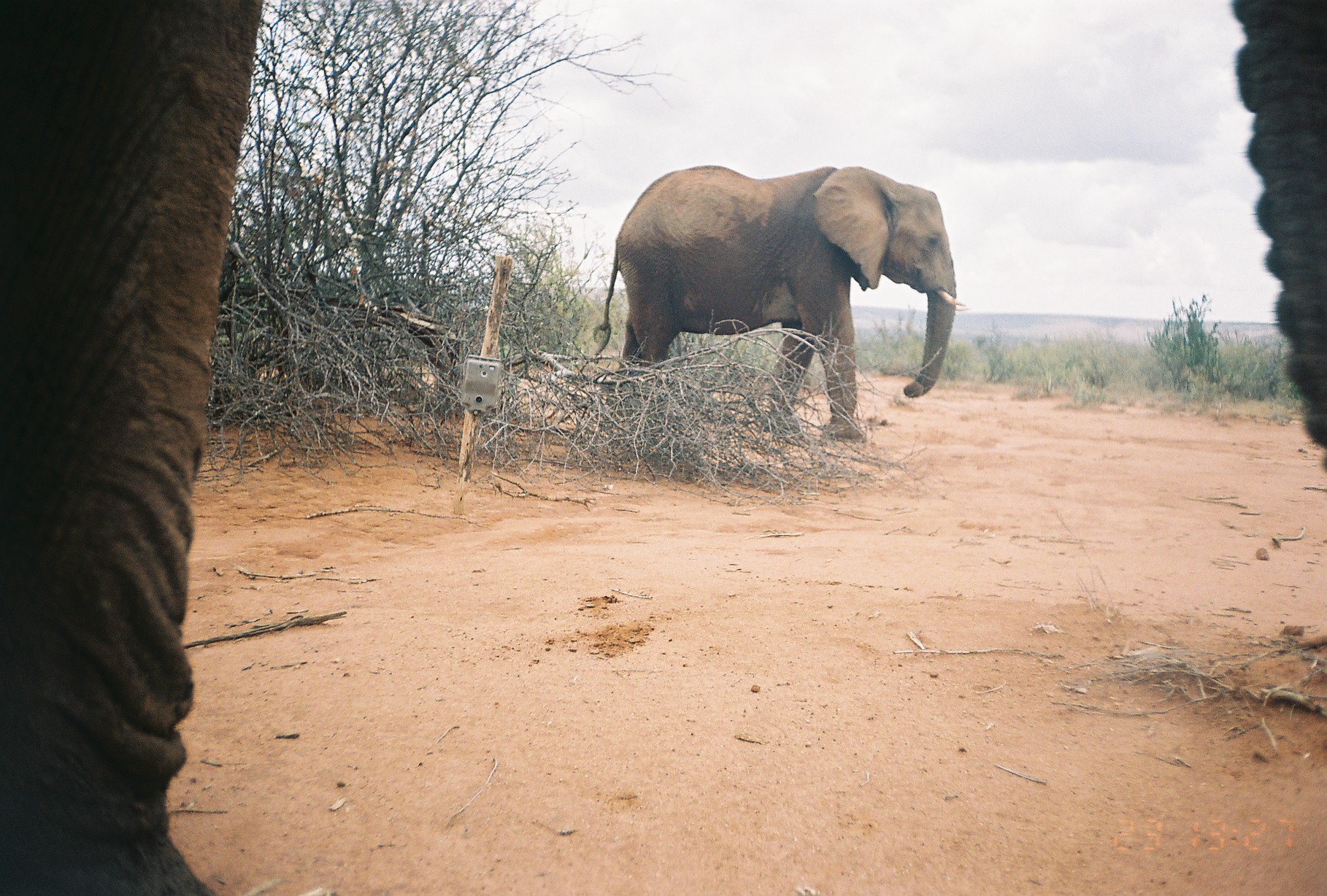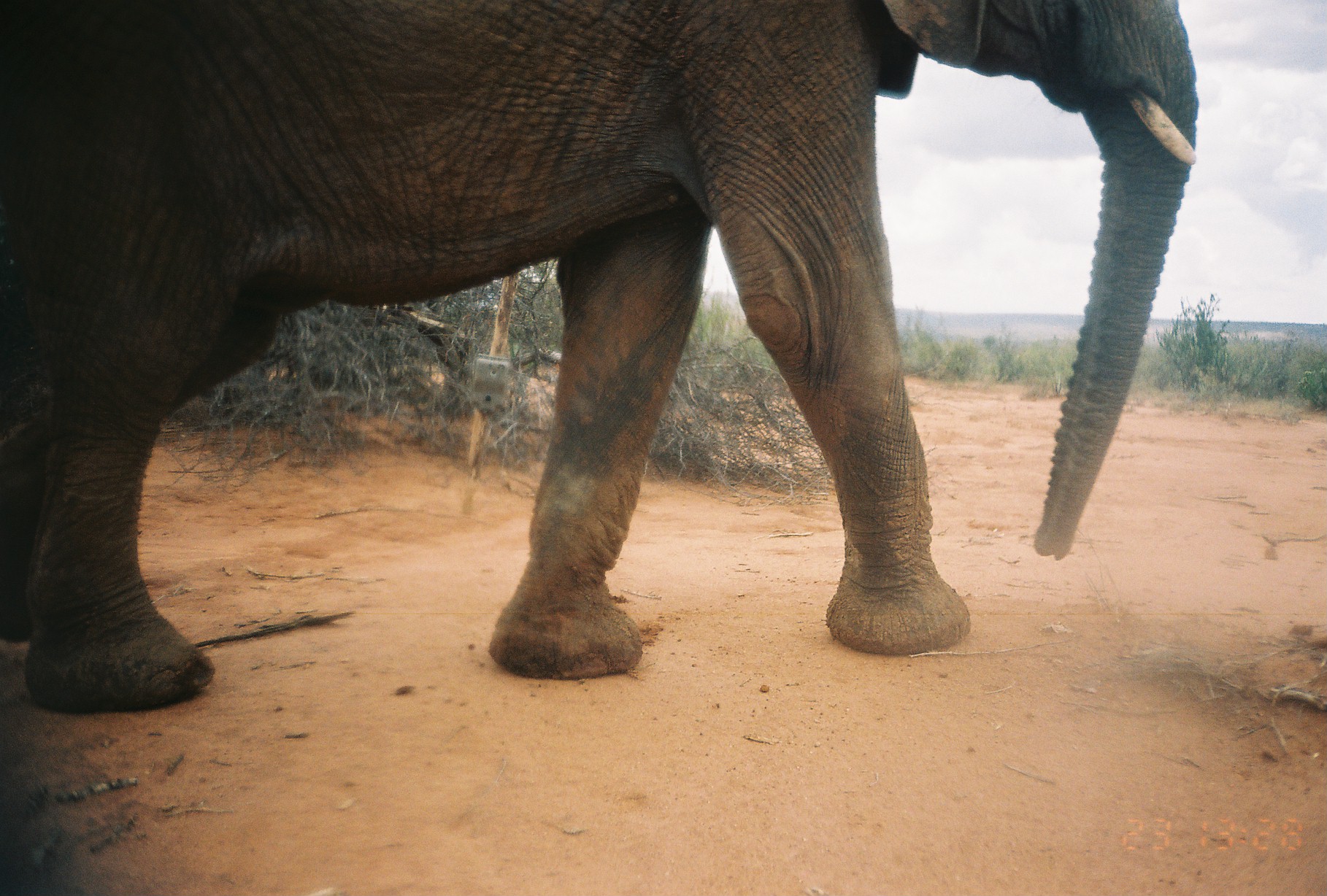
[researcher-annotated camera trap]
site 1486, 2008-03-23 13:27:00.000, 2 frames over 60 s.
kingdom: Animalia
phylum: Chordata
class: Mammalia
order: Proboscidea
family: Elephantidae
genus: Loxodonta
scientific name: Loxodonta africana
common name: african bush elephant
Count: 2.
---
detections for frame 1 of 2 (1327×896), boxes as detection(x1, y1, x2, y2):
loxodonta africana: detection(2, 0, 1327, 890); detection(591, 164, 971, 442)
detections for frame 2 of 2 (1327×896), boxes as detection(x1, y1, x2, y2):
loxodonta africana: detection(2, 0, 1201, 713)